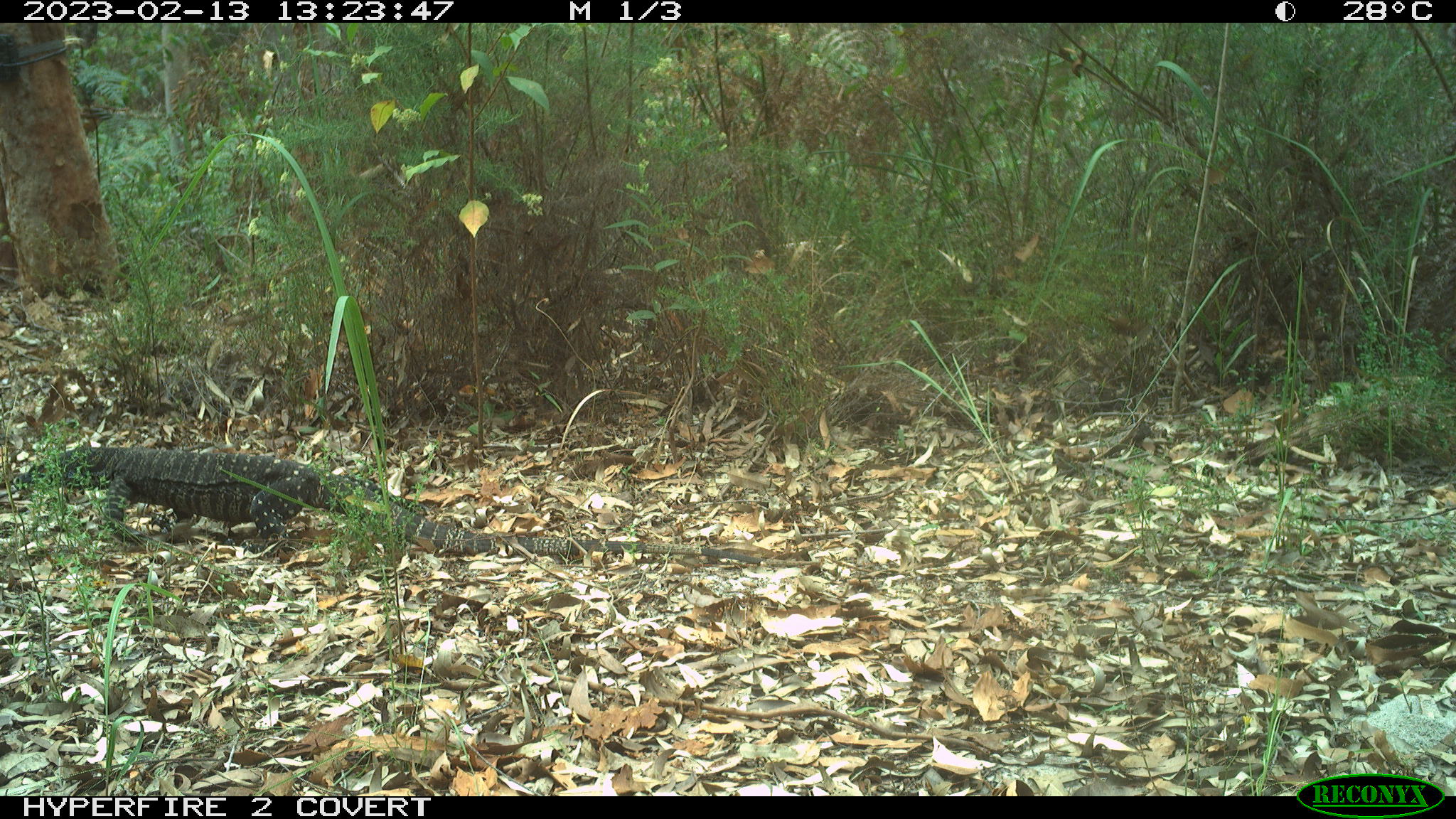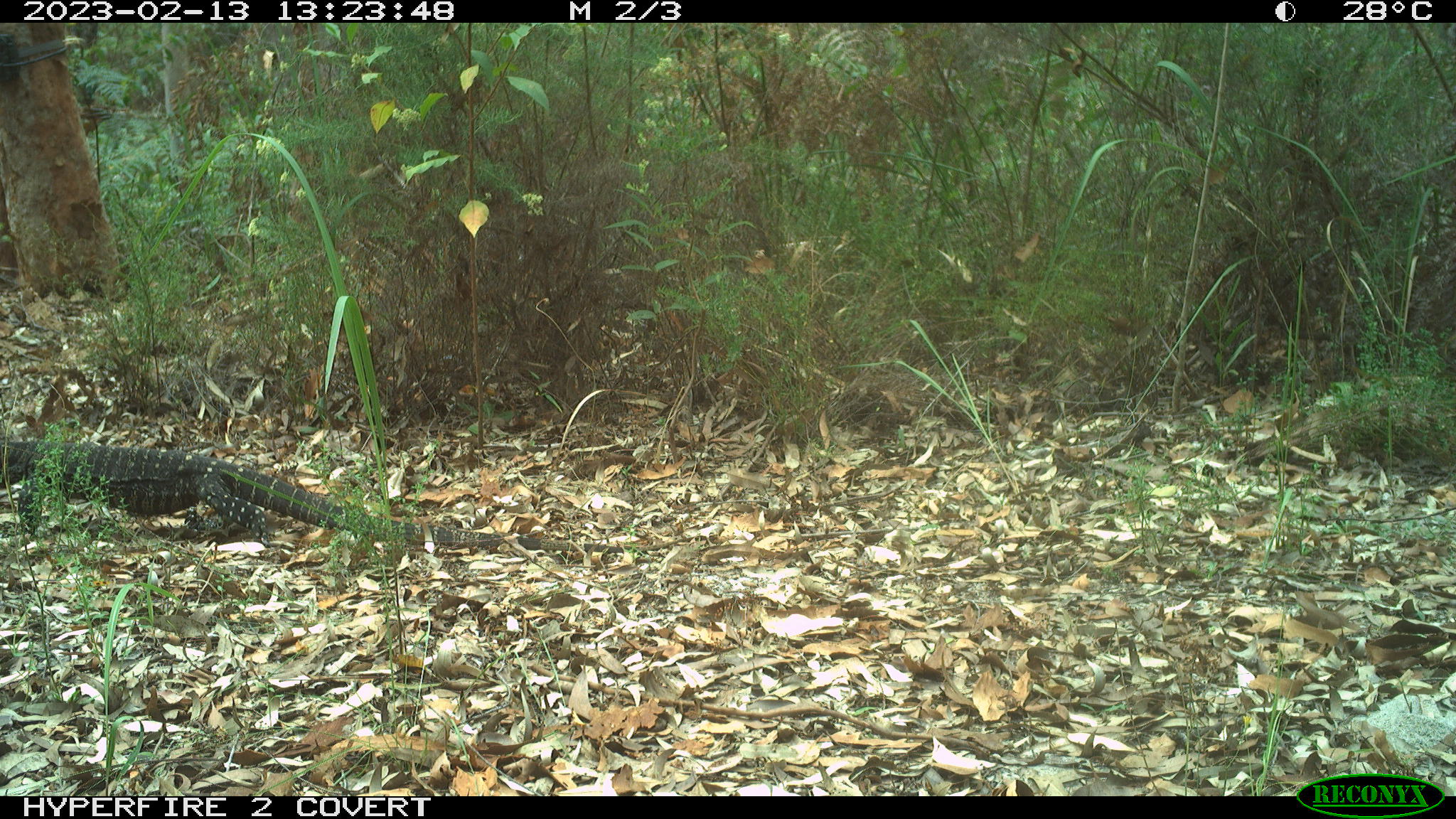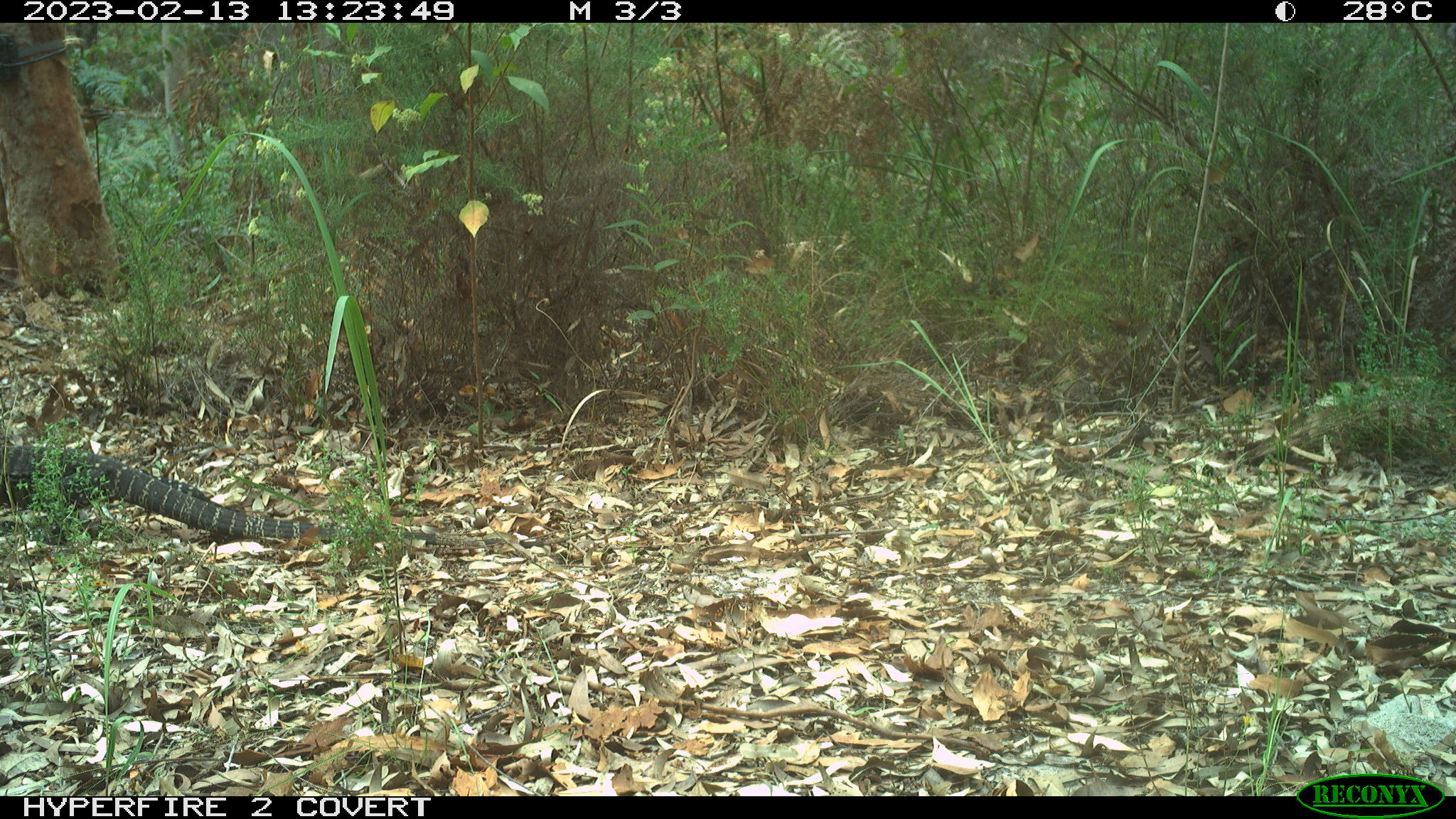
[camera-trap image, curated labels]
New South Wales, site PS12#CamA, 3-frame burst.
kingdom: Animalia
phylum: Chordata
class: Reptilia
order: Squamata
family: Varanidae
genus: Varanus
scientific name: Varanus varius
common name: lace monitor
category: goanna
Goanna (lace monitor) (Varanus varius).